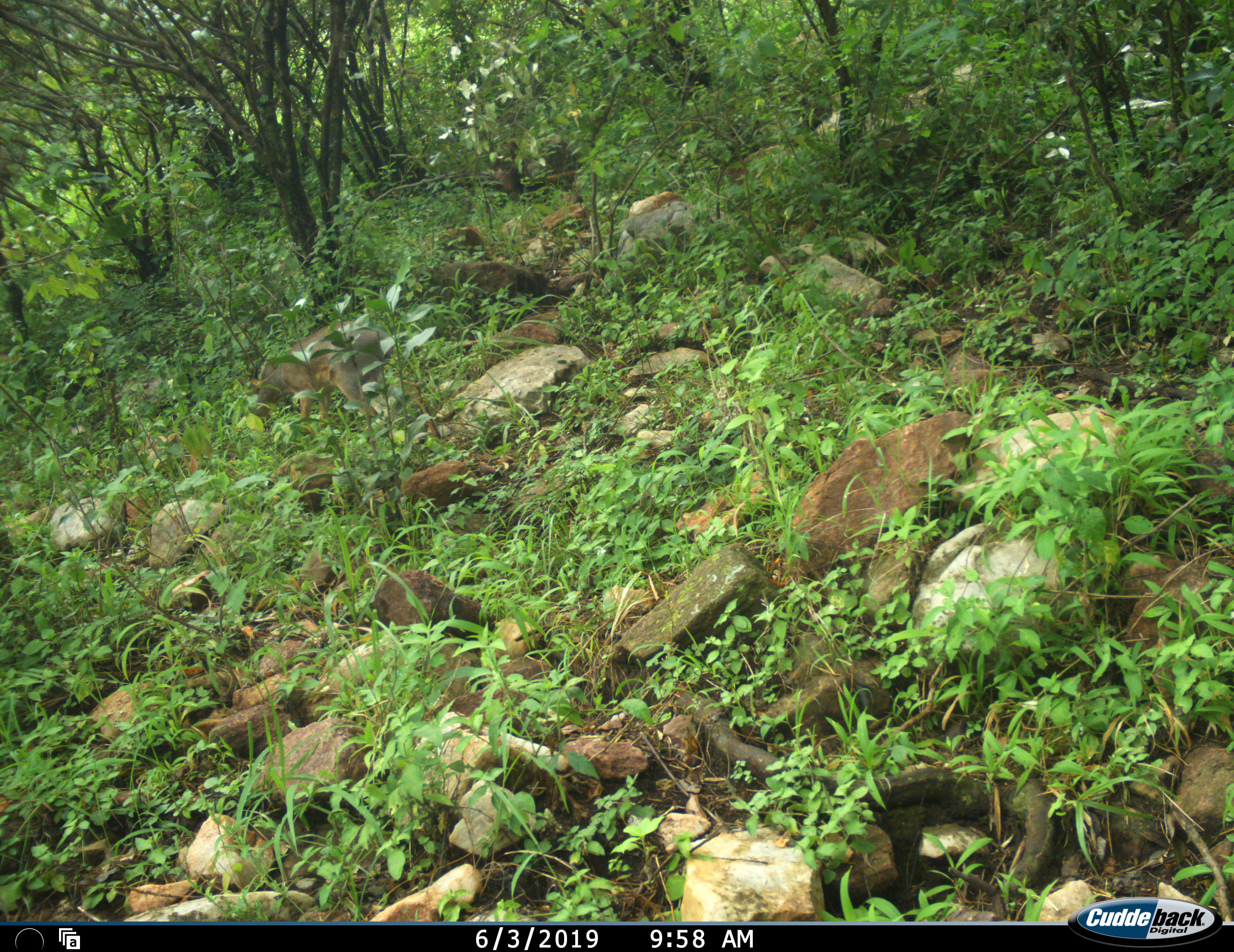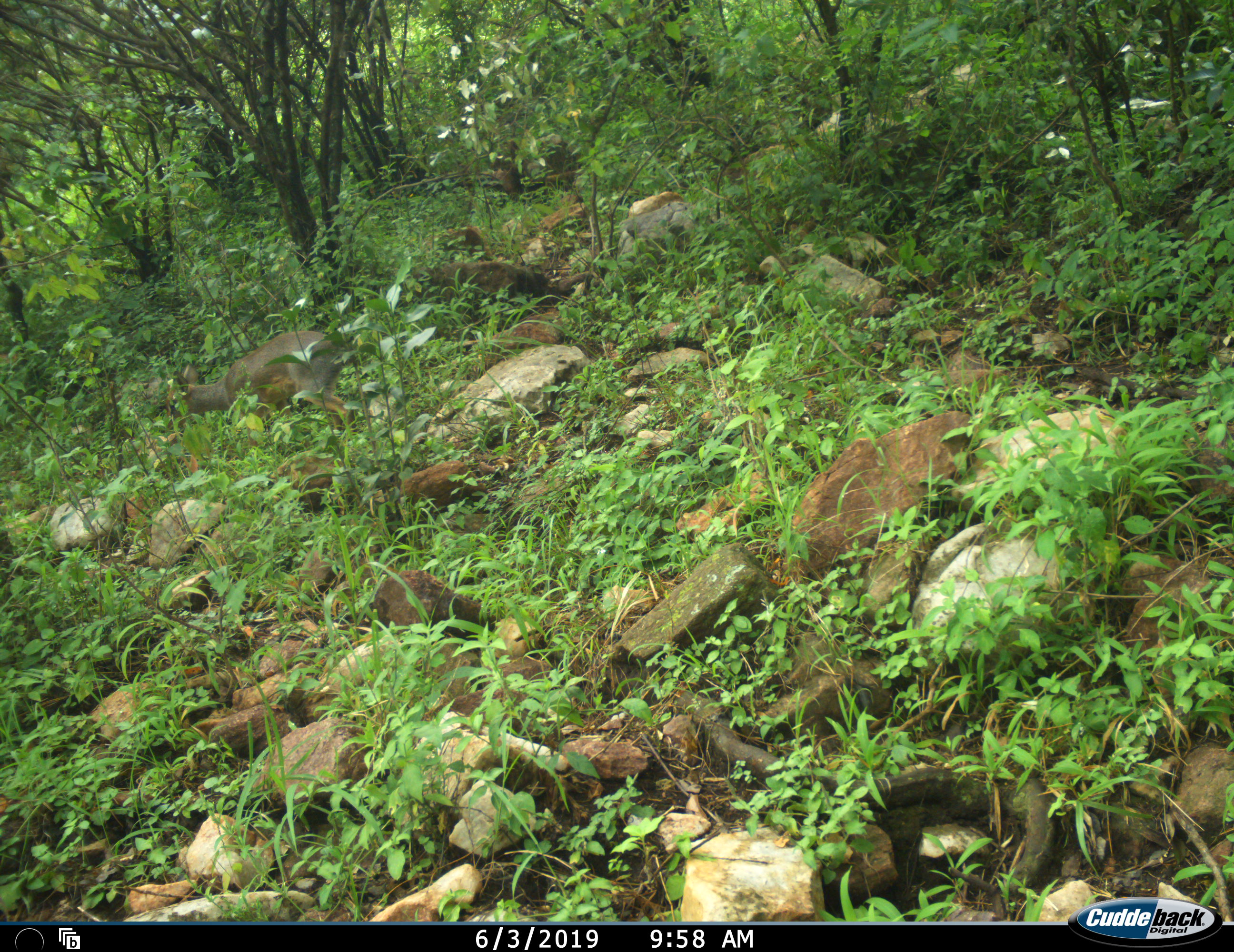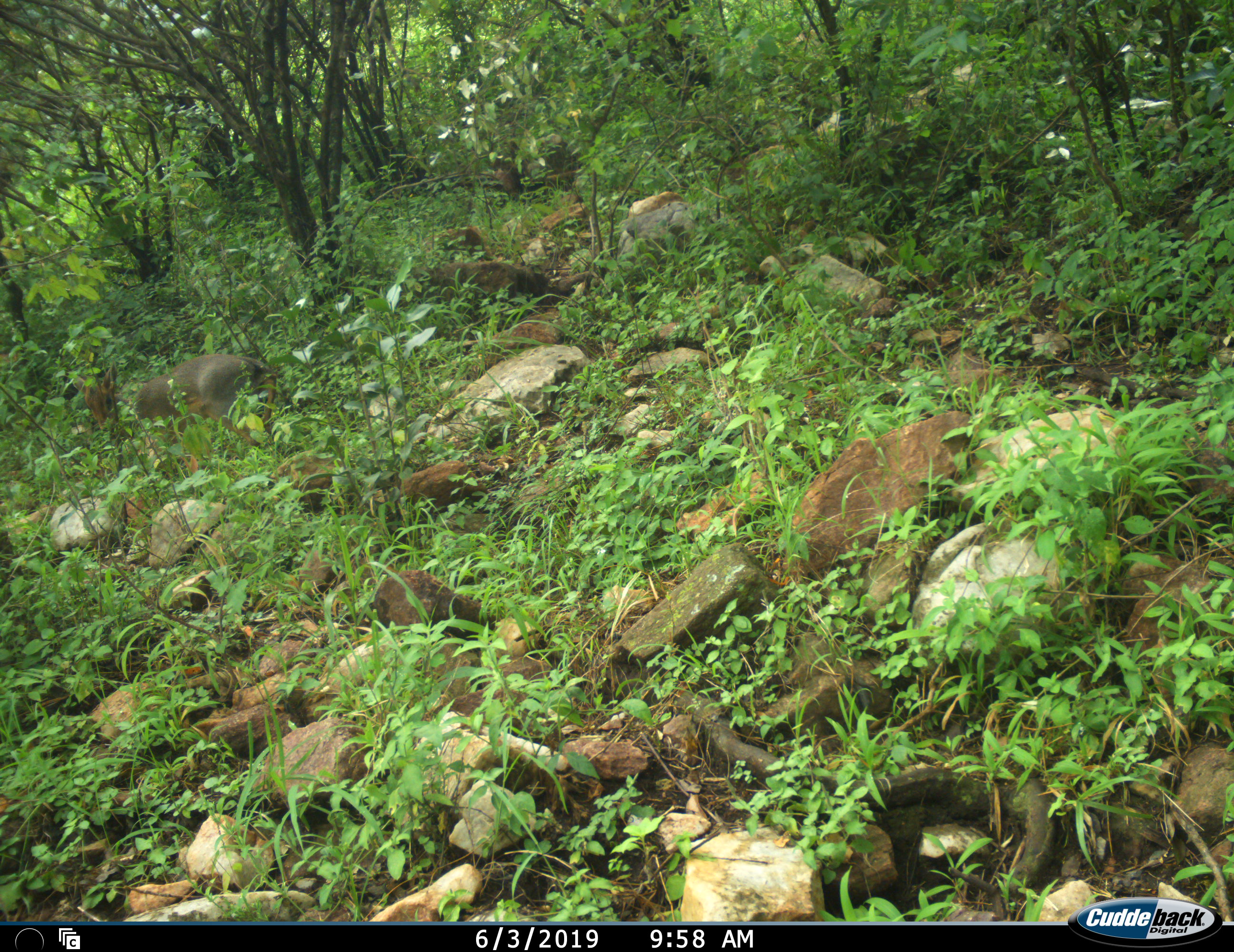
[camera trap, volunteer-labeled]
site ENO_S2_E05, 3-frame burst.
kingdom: Animalia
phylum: Chordata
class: Mammalia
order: Artiodactyla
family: Bovidae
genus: Madoqua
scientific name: Madoqua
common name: dik-dik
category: dikdik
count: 1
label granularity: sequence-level